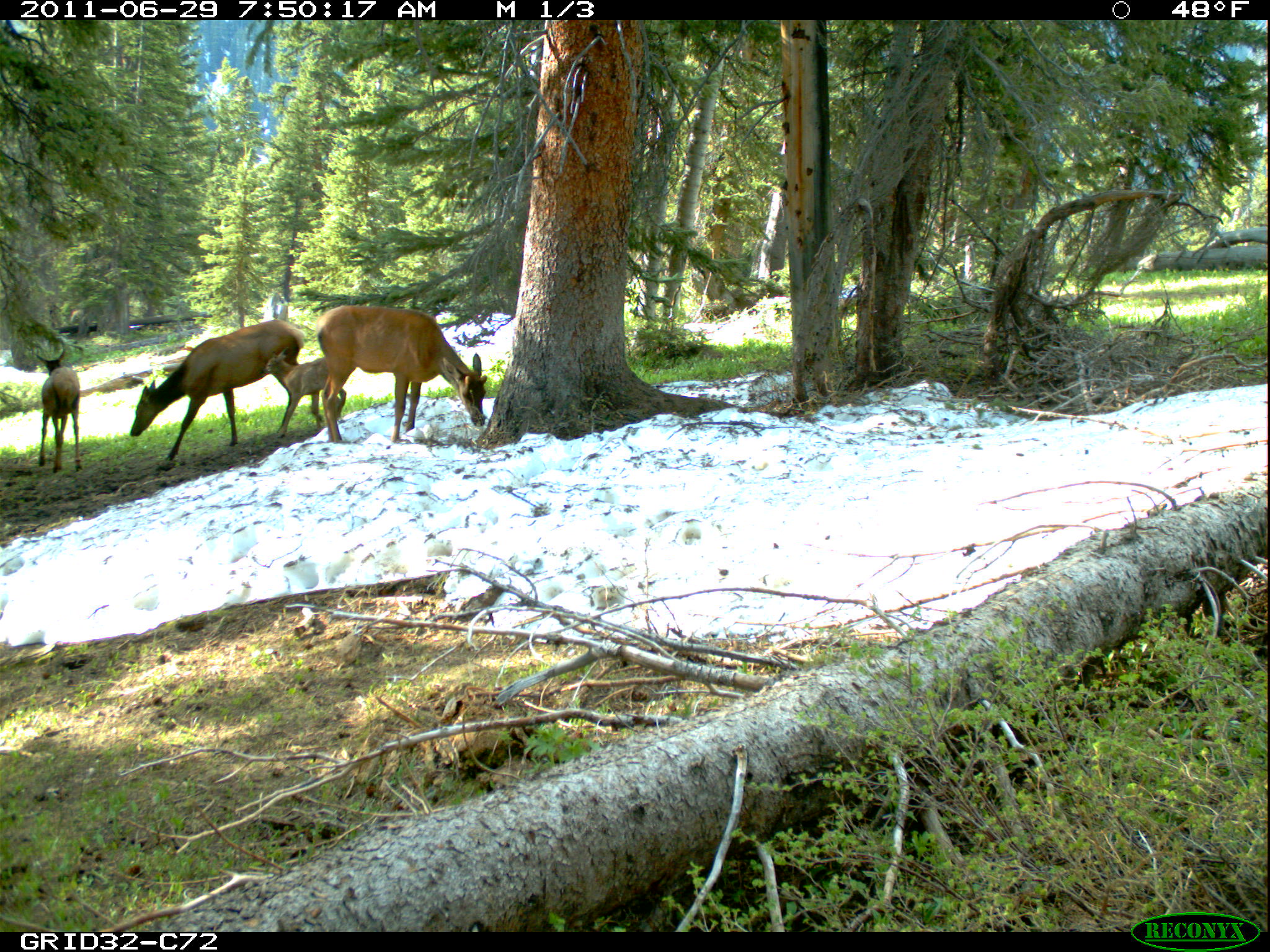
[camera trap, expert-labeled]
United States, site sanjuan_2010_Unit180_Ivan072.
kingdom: Animalia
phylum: Chordata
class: Mammalia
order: Artiodactyla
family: Cervidae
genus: Cervus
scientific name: Cervus elaphus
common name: red deer